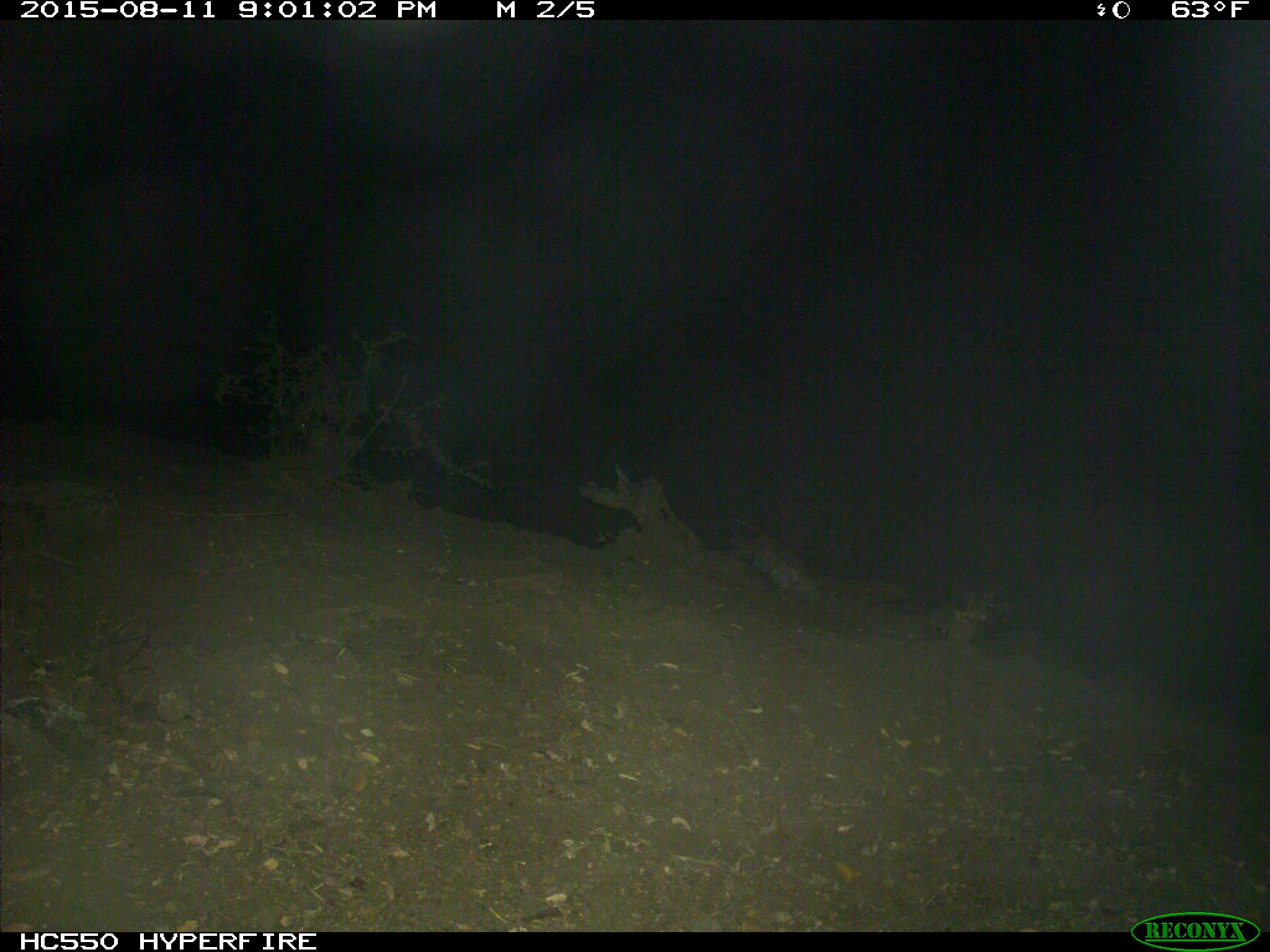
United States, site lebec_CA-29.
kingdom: Animalia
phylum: Chordata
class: Mammalia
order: Artiodactyla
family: Suidae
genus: Sus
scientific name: Sus scrofa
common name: wild boar